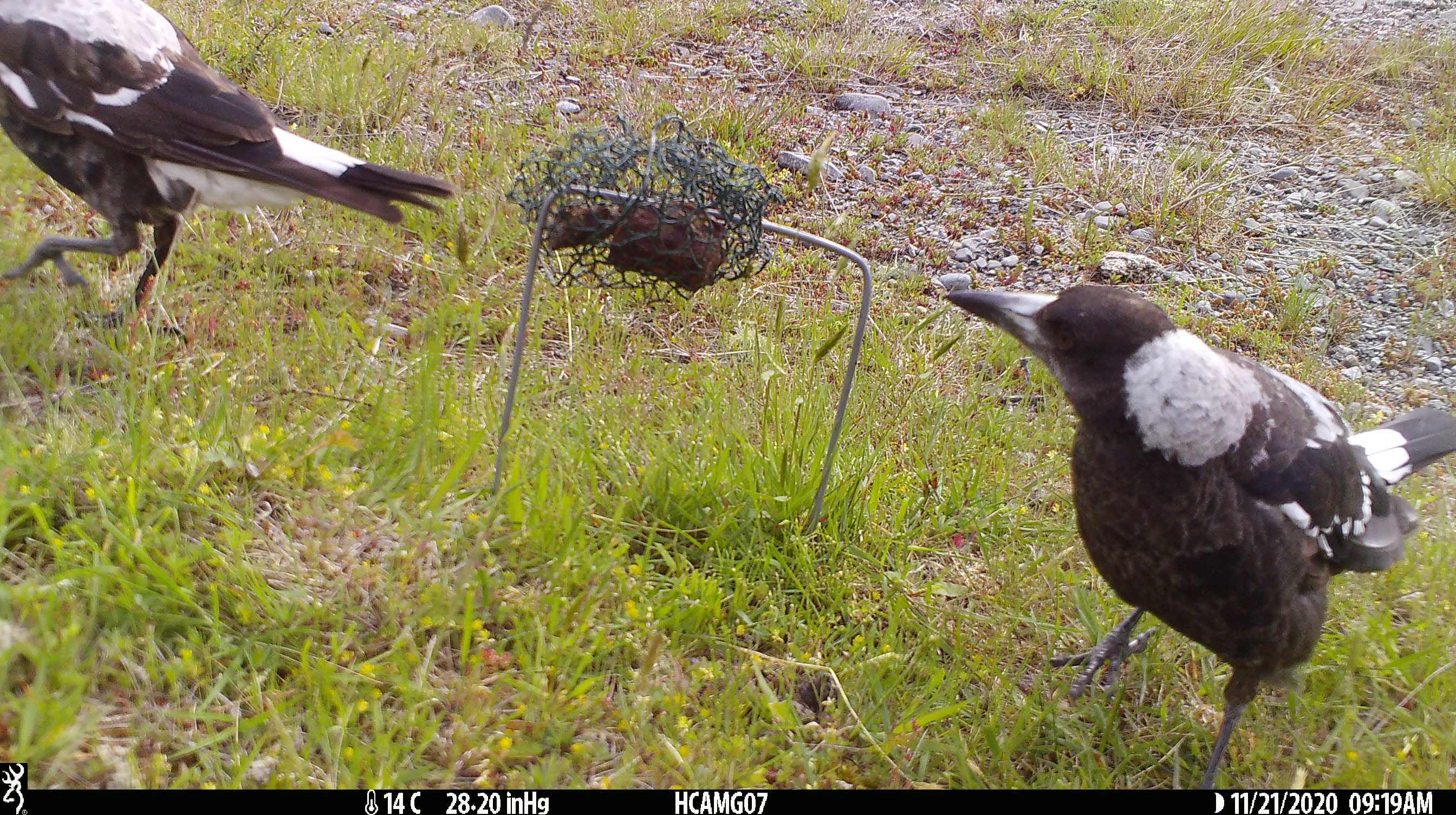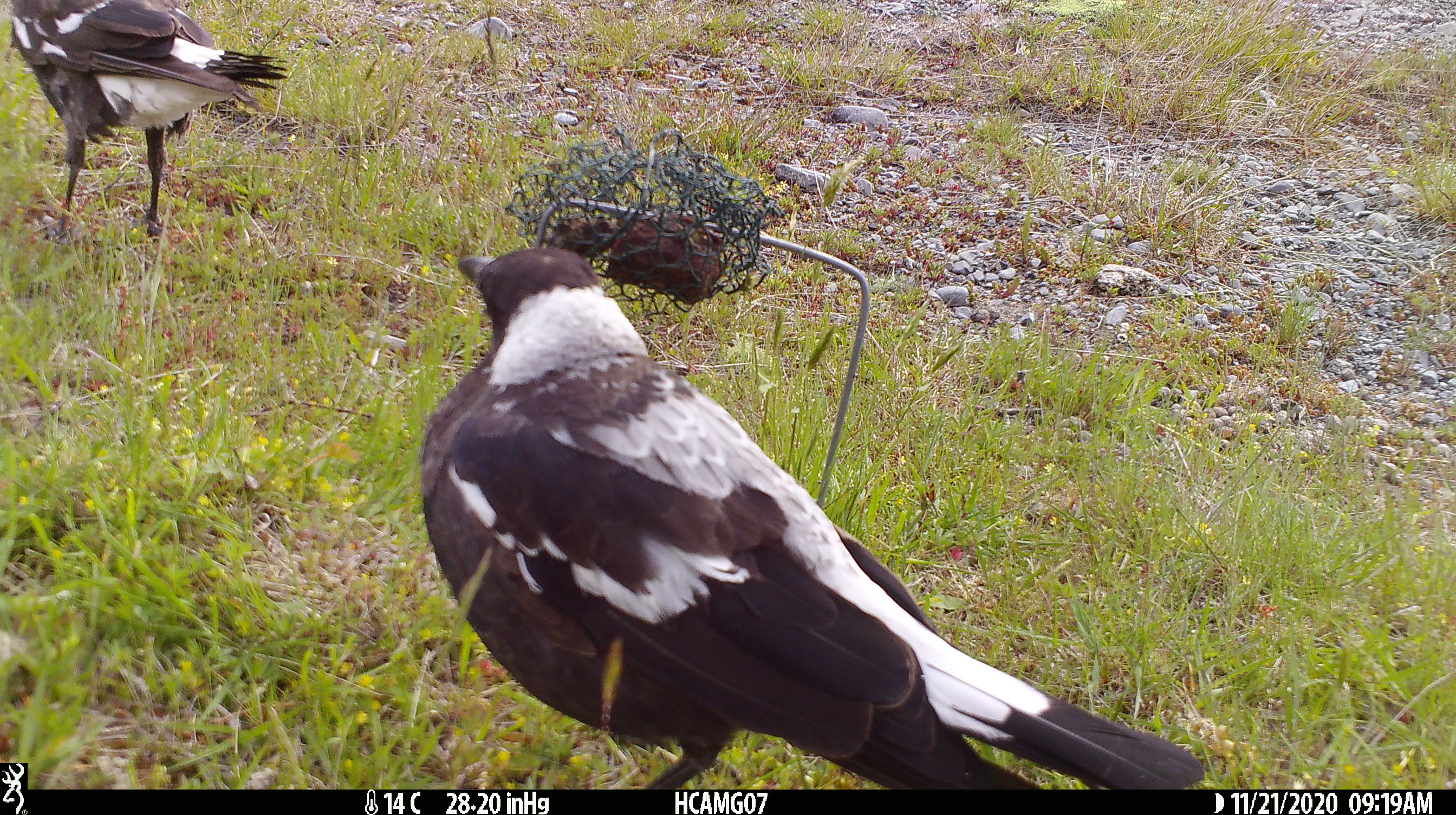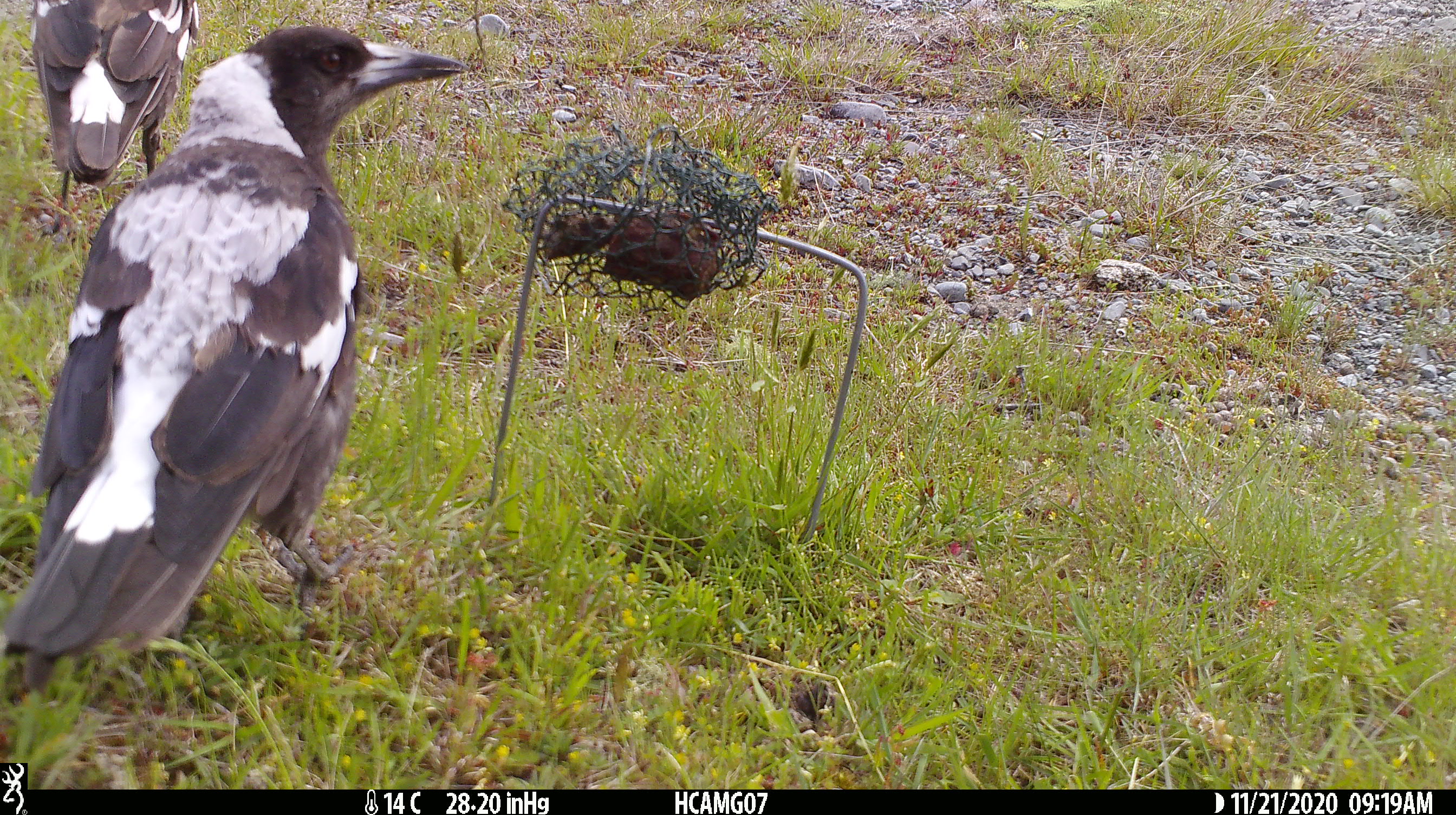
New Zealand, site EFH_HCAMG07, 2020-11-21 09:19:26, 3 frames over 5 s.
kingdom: Animalia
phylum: Chordata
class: Aves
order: Passeriformes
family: Artamidae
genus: Gymnorhina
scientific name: Gymnorhina tibicen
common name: australian magpie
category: magpie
Magpie (australian magpie) (Gymnorhina tibicen).